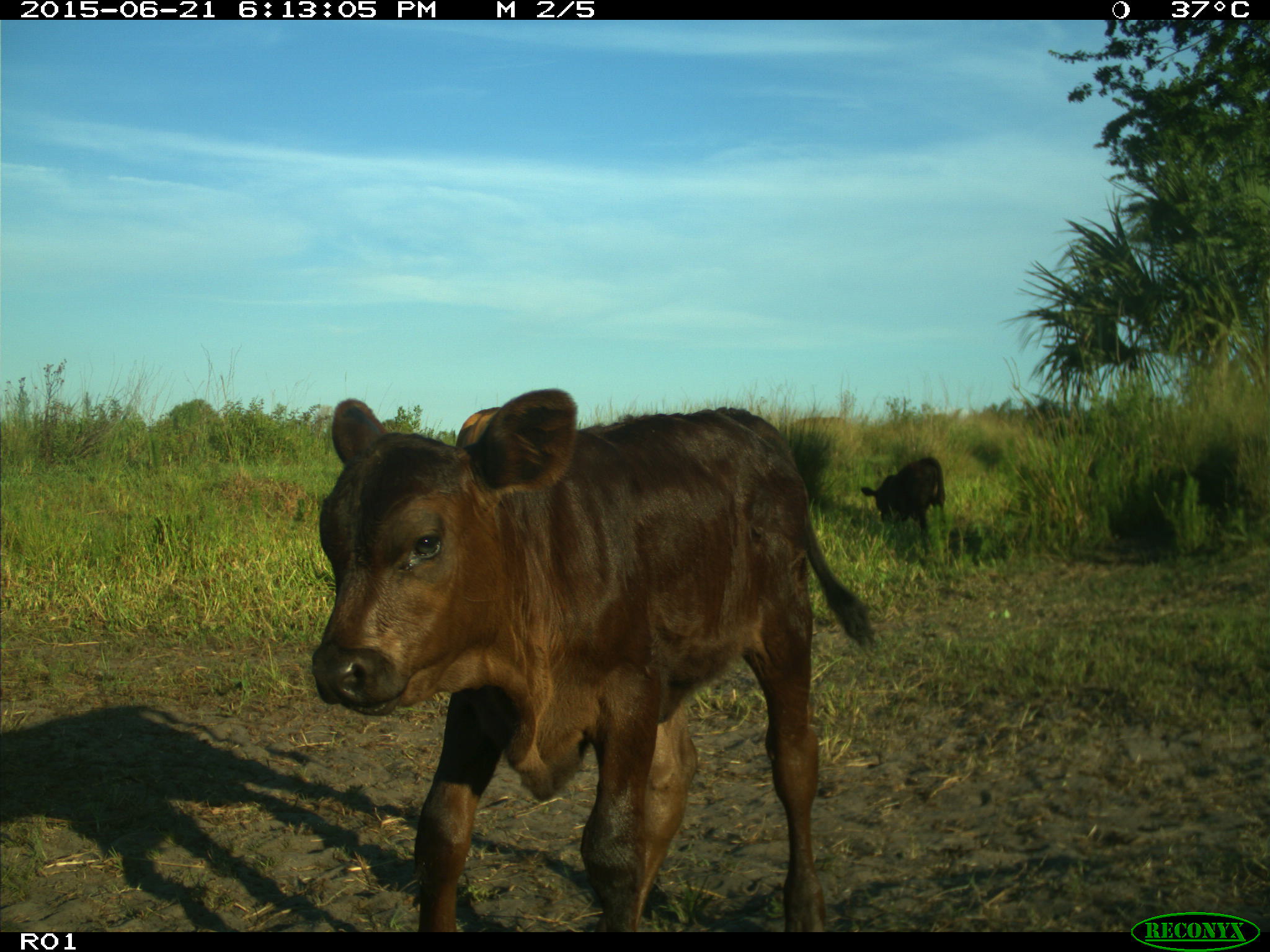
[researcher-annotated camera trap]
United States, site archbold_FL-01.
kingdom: Animalia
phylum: Chordata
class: Mammalia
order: Artiodactyla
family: Bovidae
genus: Bos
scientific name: Bos taurus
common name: domestic cow